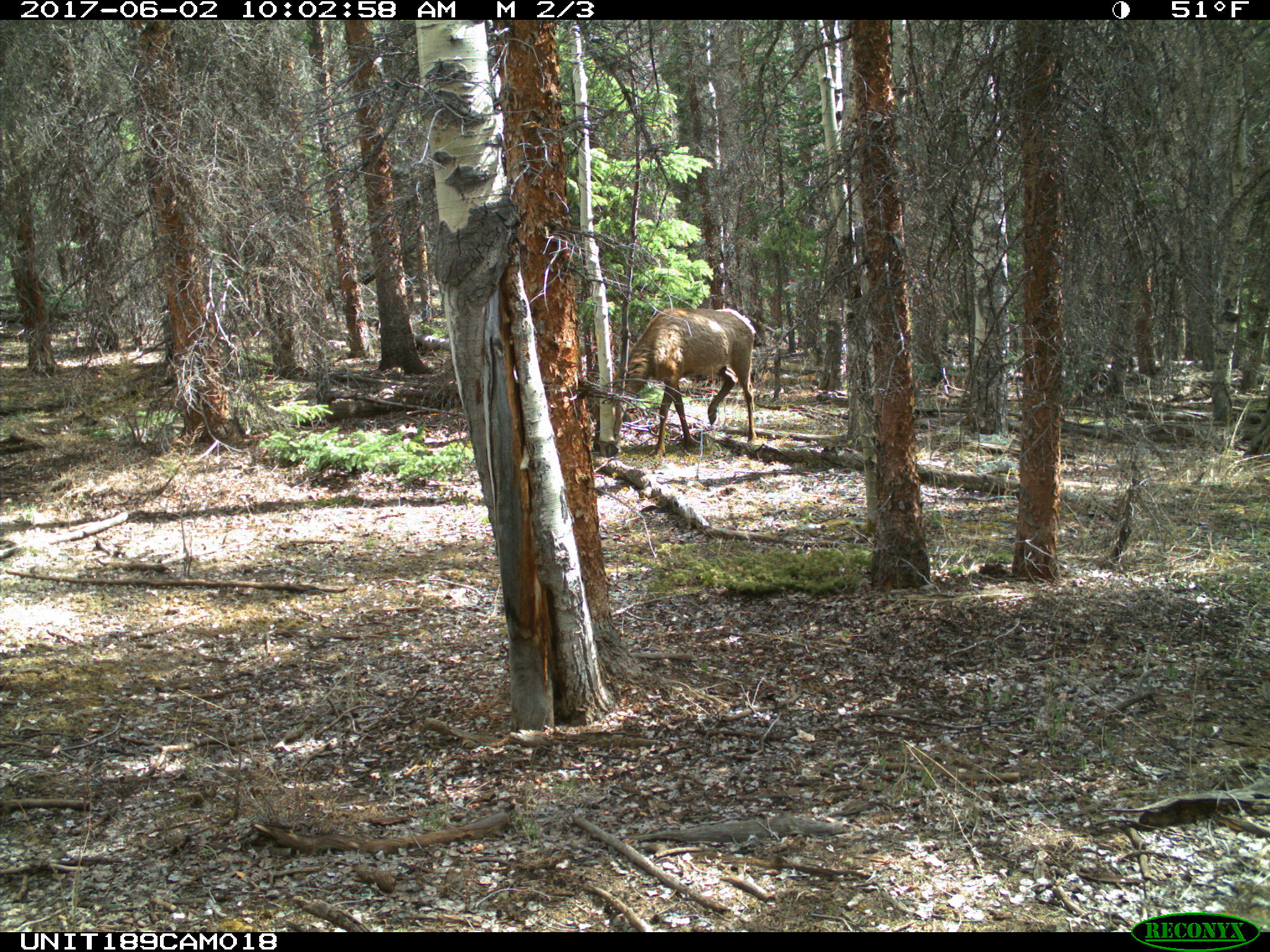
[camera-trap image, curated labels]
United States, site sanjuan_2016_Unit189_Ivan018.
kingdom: Animalia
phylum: Chordata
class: Mammalia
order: Artiodactyla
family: Cervidae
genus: Cervus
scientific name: Cervus elaphus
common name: red deer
Cervus elaphus (red deer).